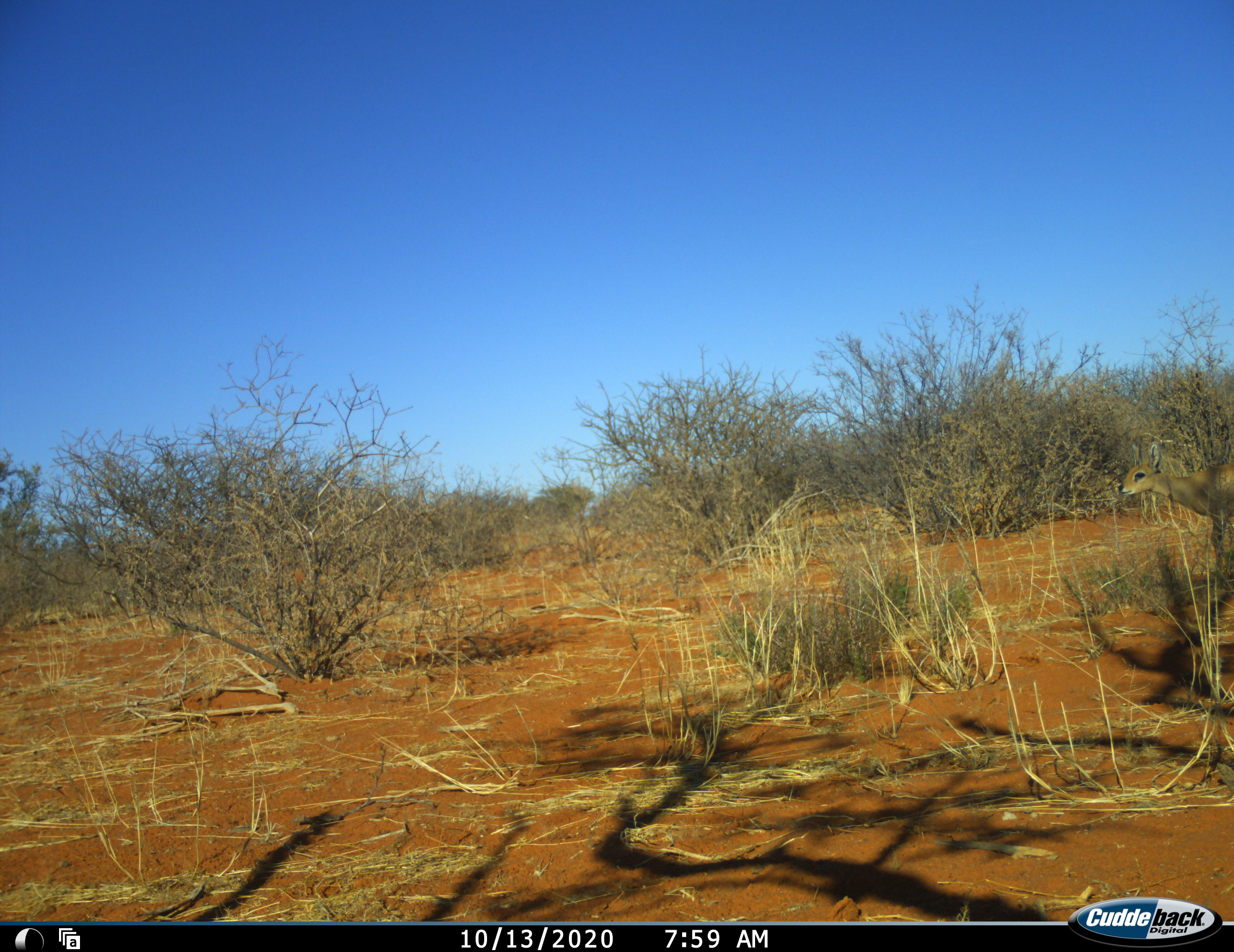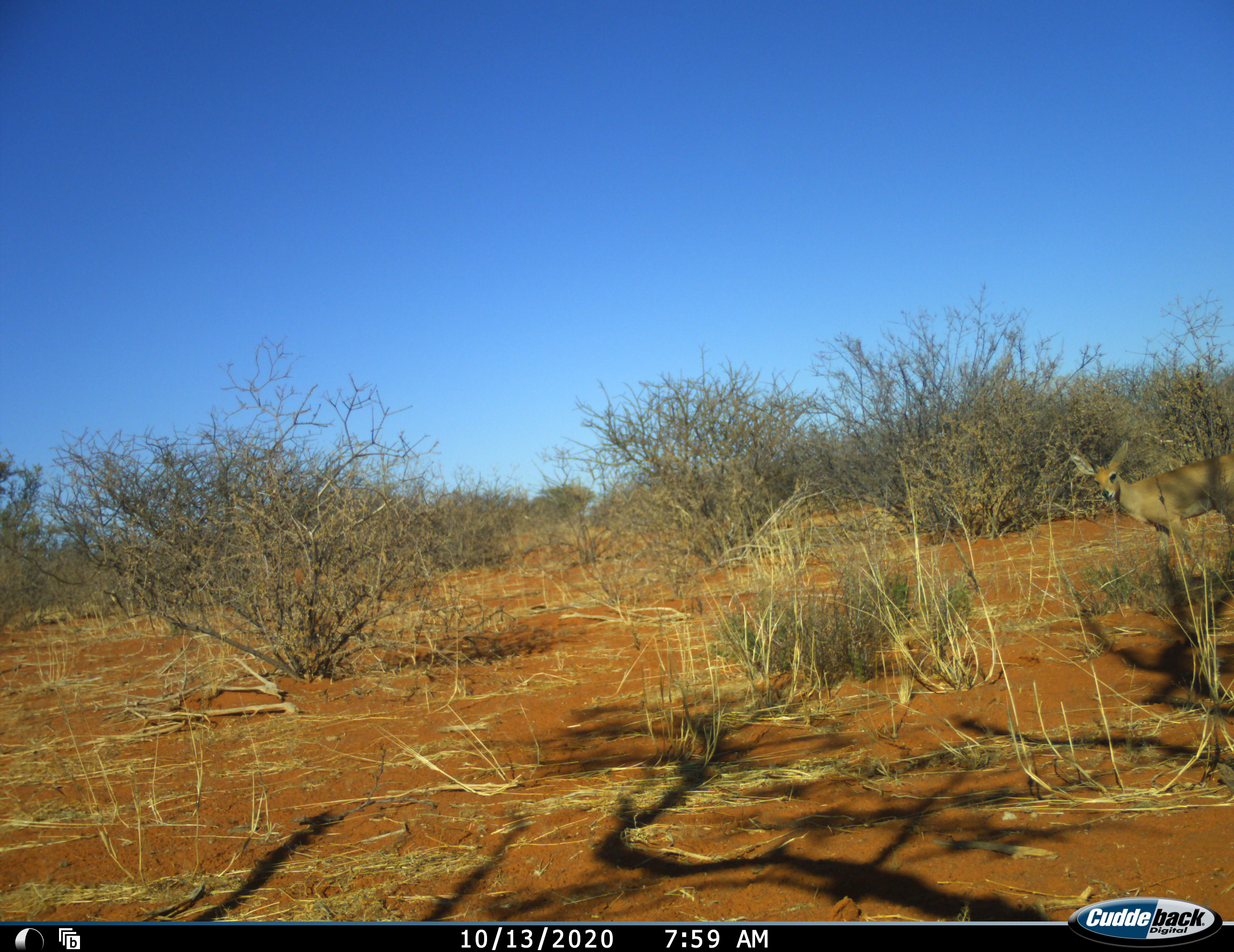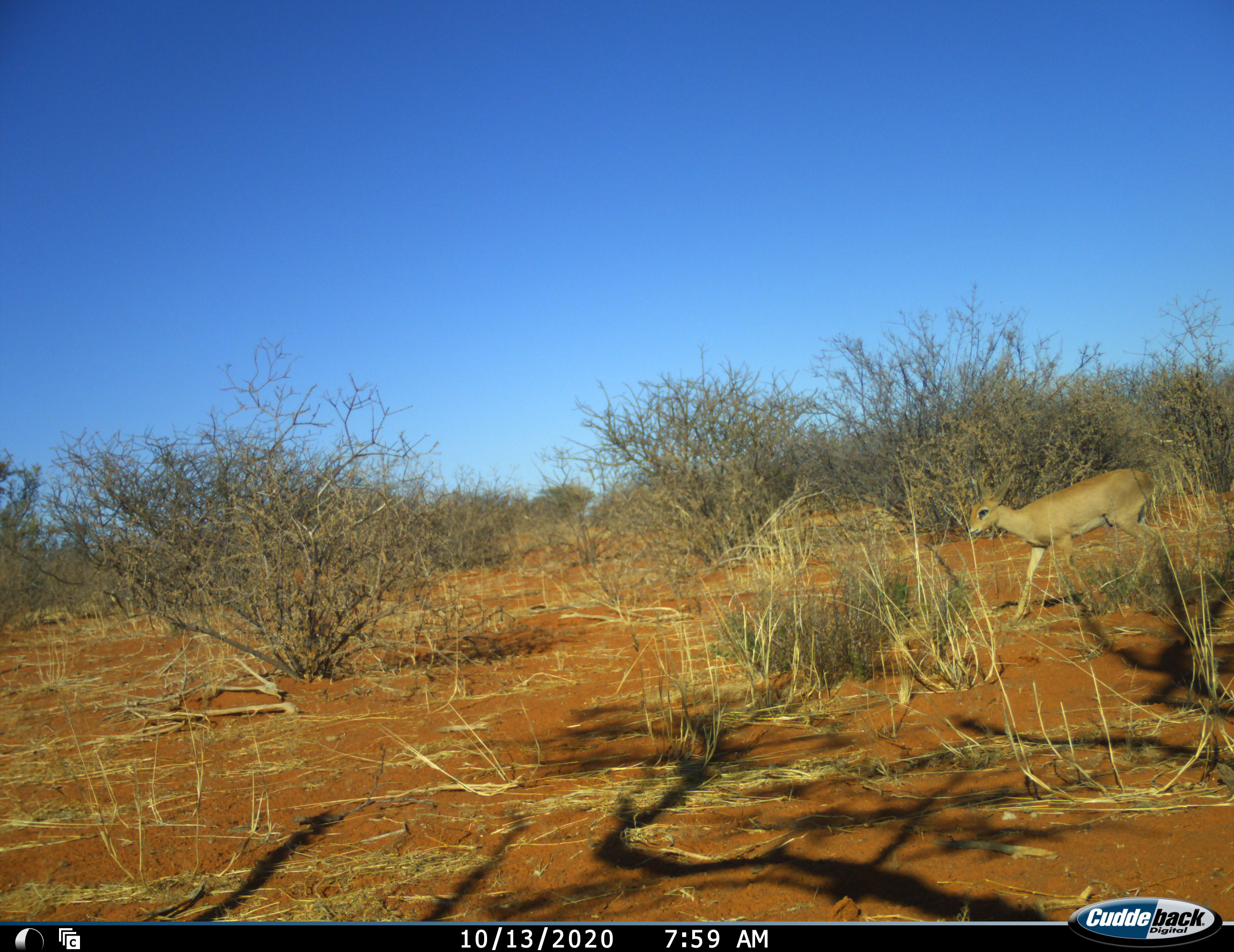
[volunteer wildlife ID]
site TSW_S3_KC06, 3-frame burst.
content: unidentified animal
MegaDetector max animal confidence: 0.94